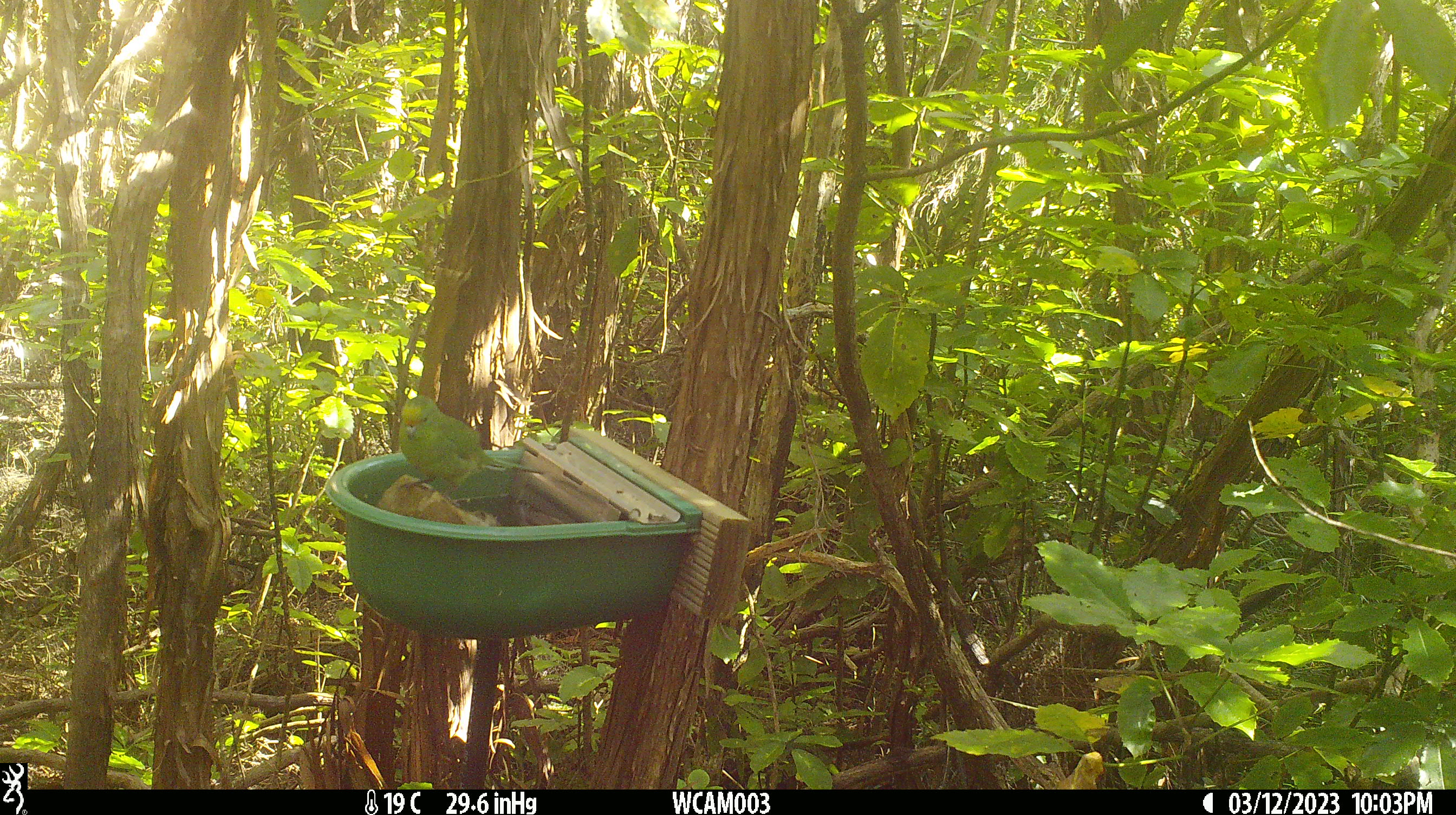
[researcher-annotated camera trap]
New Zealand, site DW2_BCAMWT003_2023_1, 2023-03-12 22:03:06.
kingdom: Animalia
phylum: Chordata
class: Aves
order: Psittaciformes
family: Psittaculidae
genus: Cyanoramphus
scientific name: Cyanoramphus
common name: parakeet